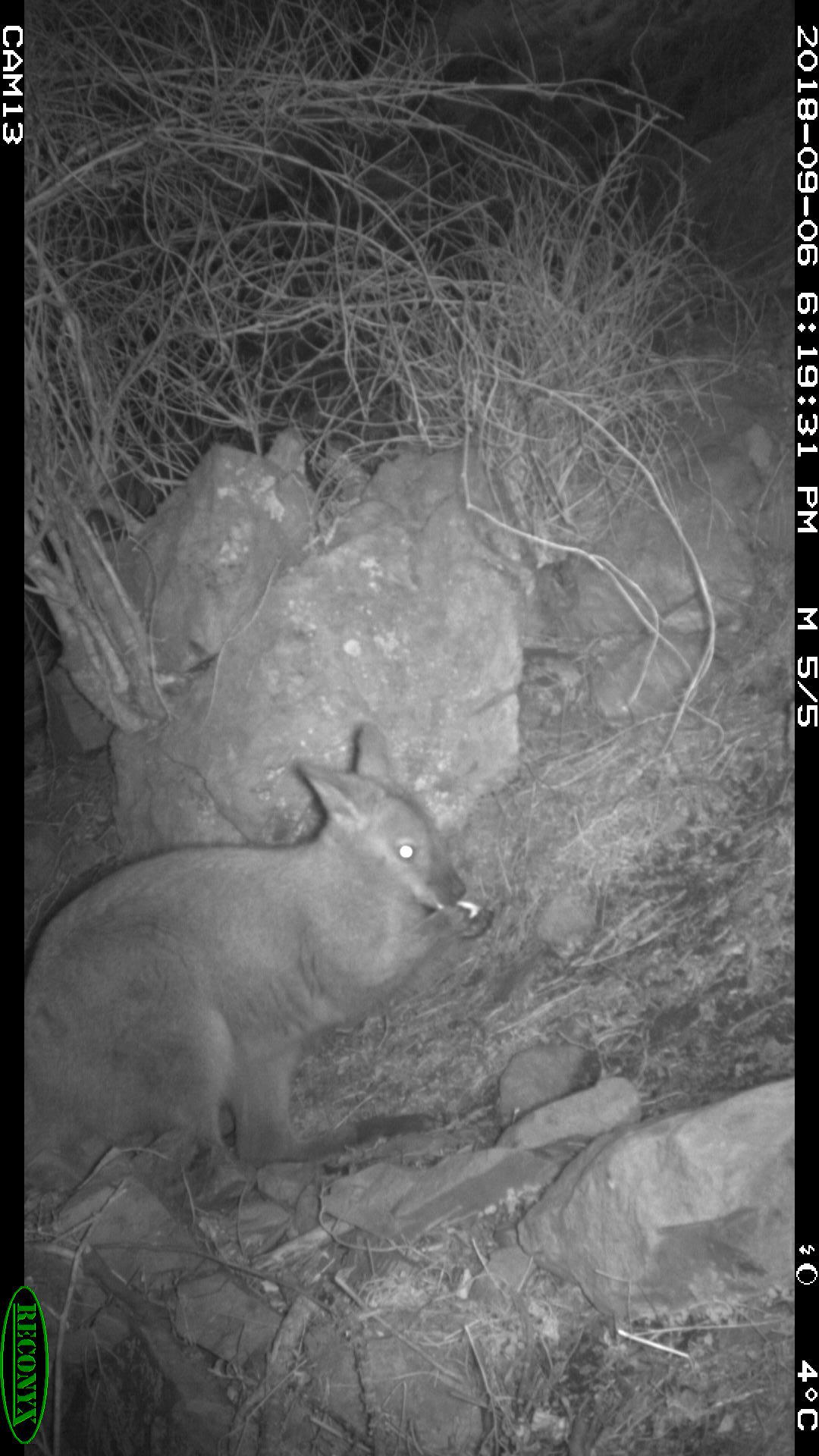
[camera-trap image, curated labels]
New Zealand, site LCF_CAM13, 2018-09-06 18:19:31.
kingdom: Animalia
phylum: Chordata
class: Mammalia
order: Diprotodontia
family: Macropodidae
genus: Notamacropus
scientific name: Notamacropus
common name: wallaby